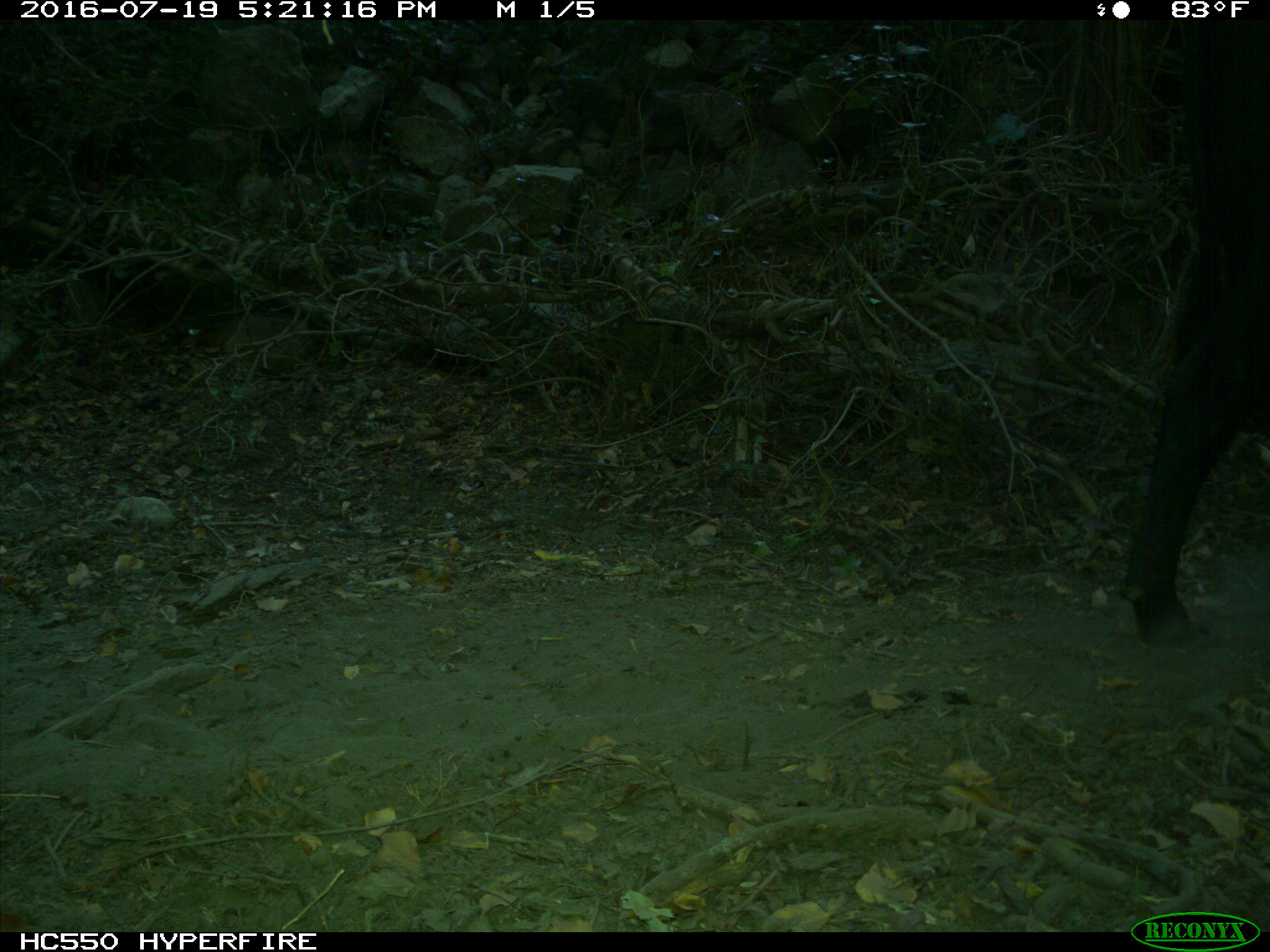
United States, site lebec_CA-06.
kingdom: Animalia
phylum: Chordata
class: Mammalia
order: Artiodactyla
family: Bovidae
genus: Bos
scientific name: Bos taurus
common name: domestic cow